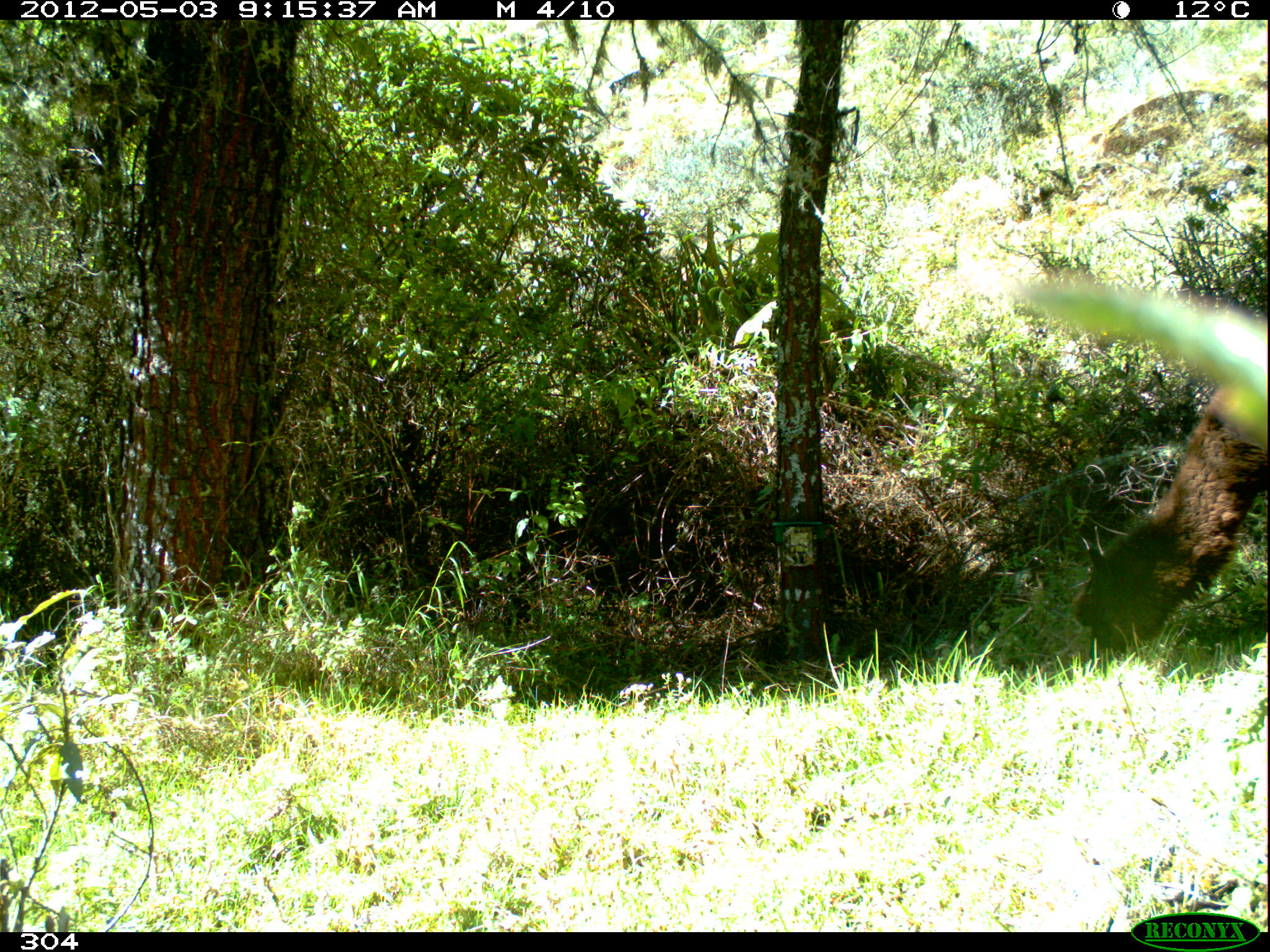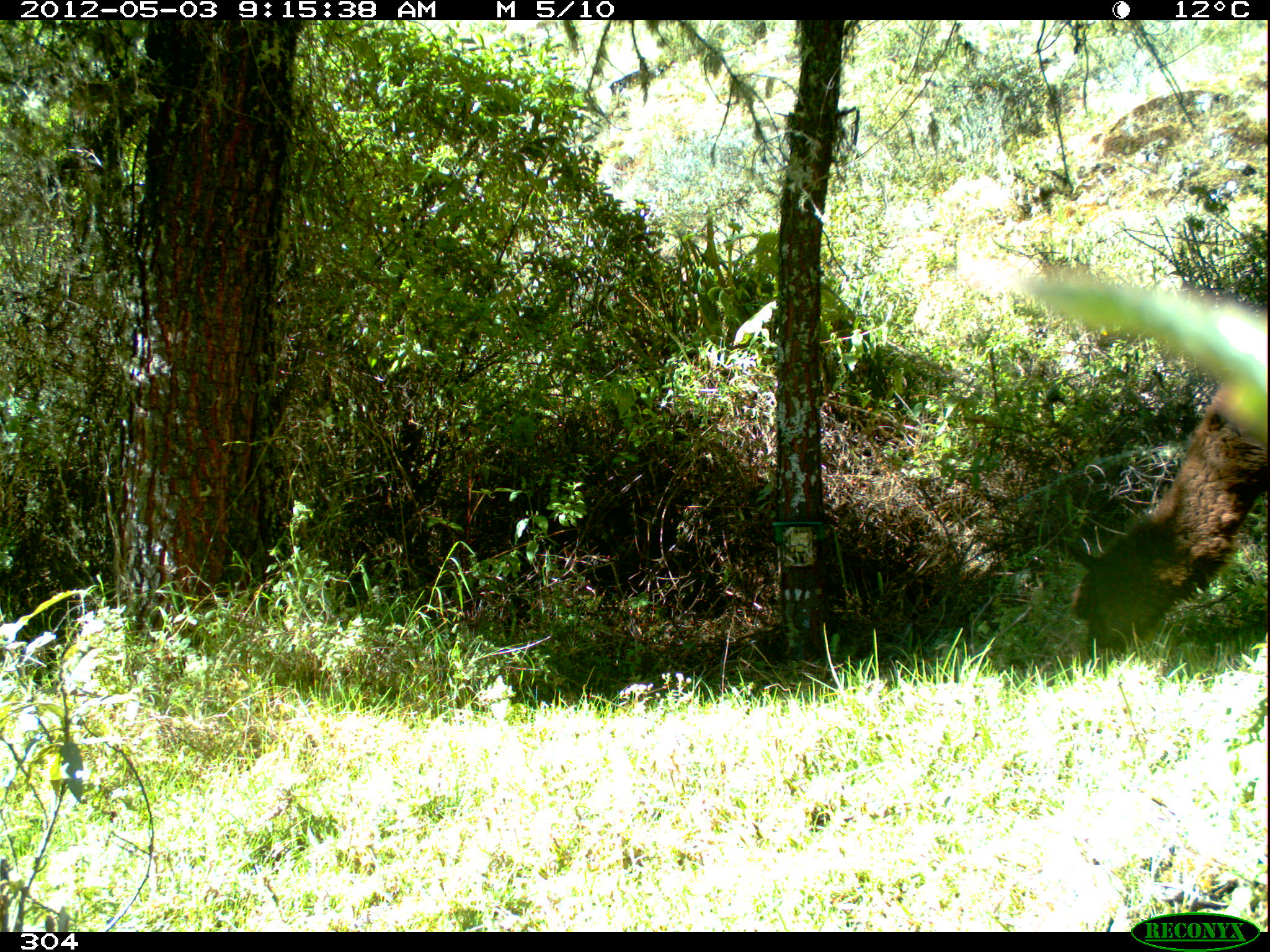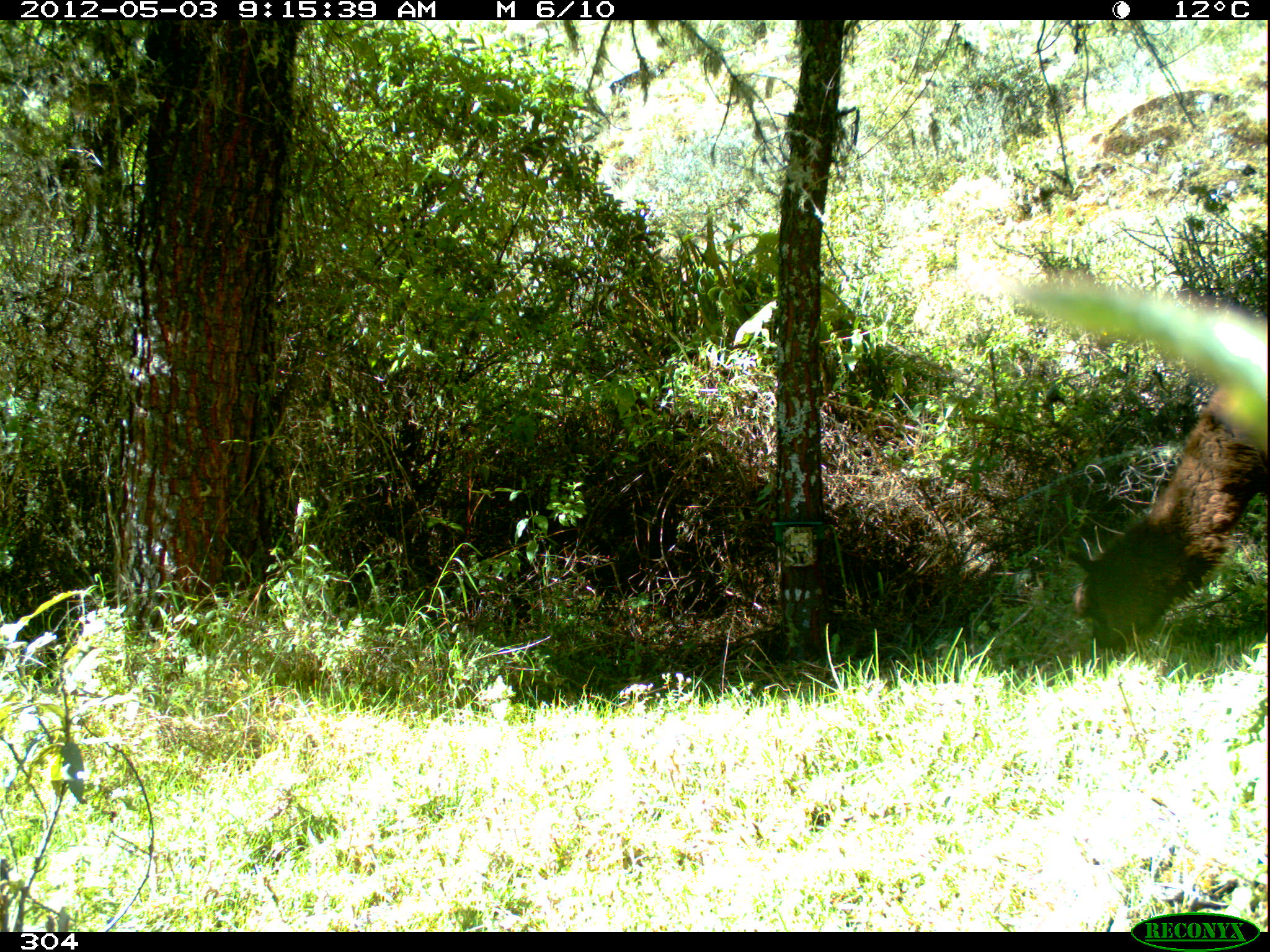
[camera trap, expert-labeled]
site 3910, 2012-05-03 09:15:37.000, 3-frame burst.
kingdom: Animalia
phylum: Chordata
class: Mammalia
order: Artiodactyla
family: Camelidae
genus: Vicugna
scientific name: Vicugna pacos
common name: alpaca